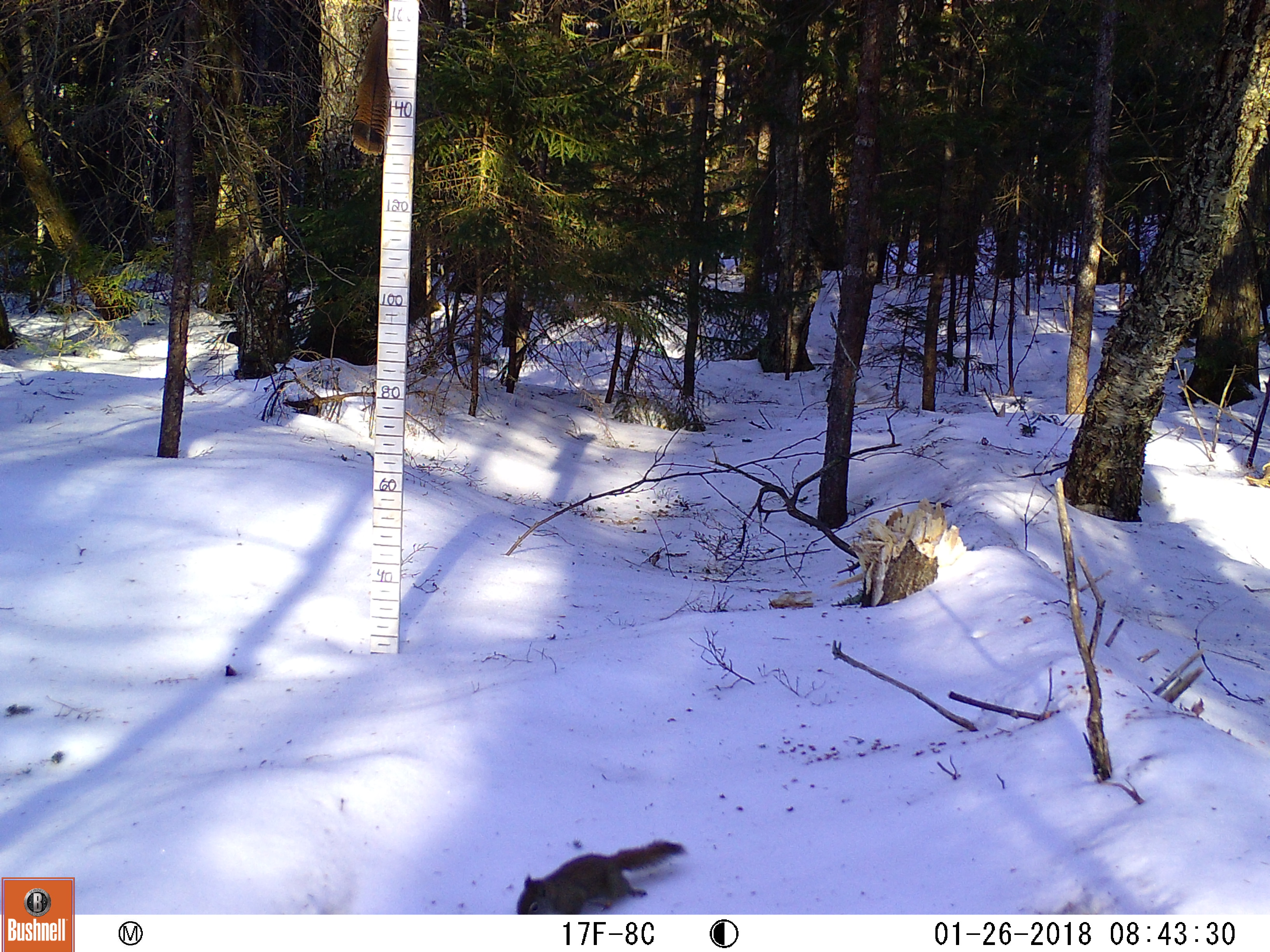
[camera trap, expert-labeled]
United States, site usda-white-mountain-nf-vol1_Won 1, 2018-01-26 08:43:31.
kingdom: Animalia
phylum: Chordata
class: Mammalia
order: Rodentia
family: Sciuridae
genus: Tamiasciurus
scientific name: Tamiasciurus hudsonicus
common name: red squirrel